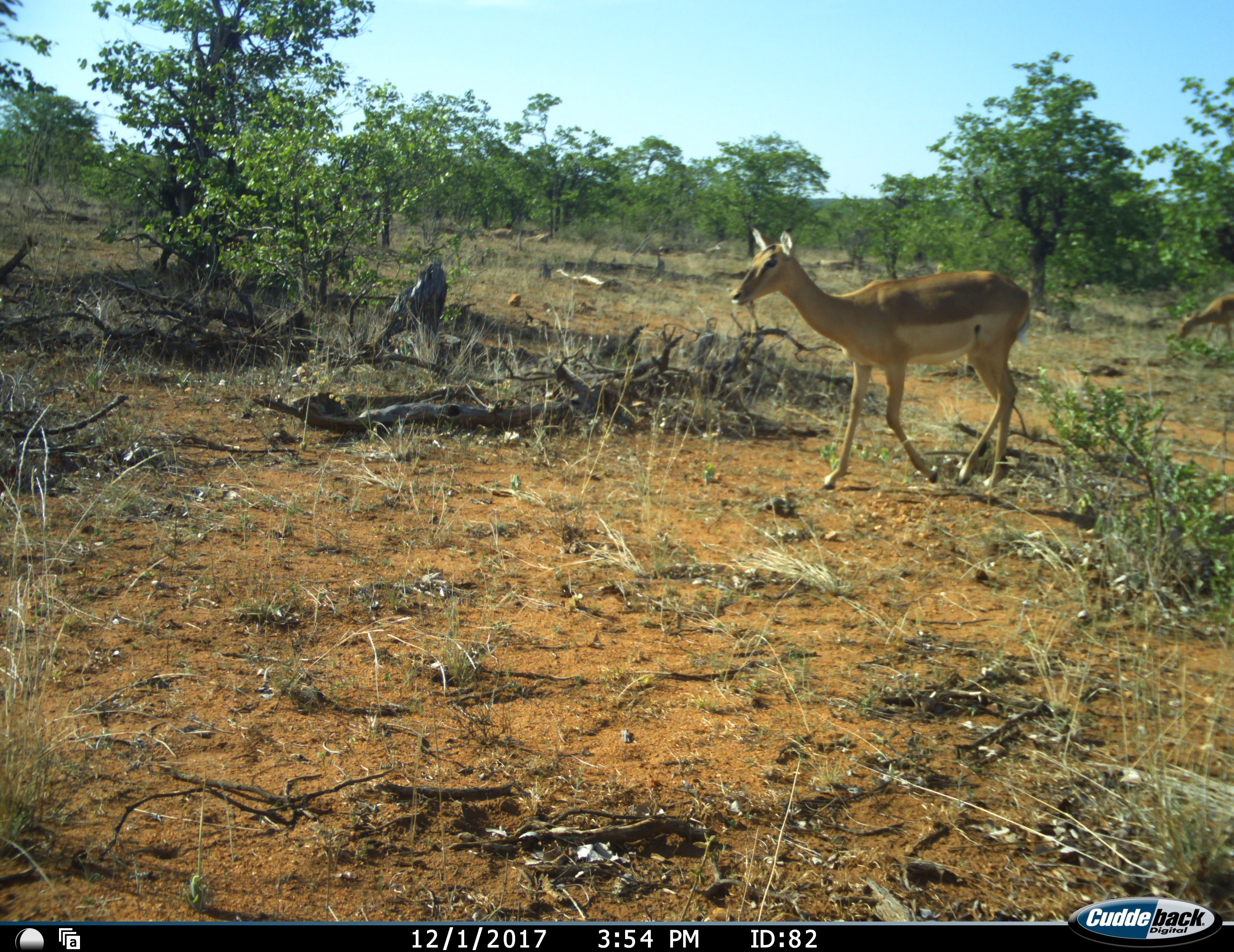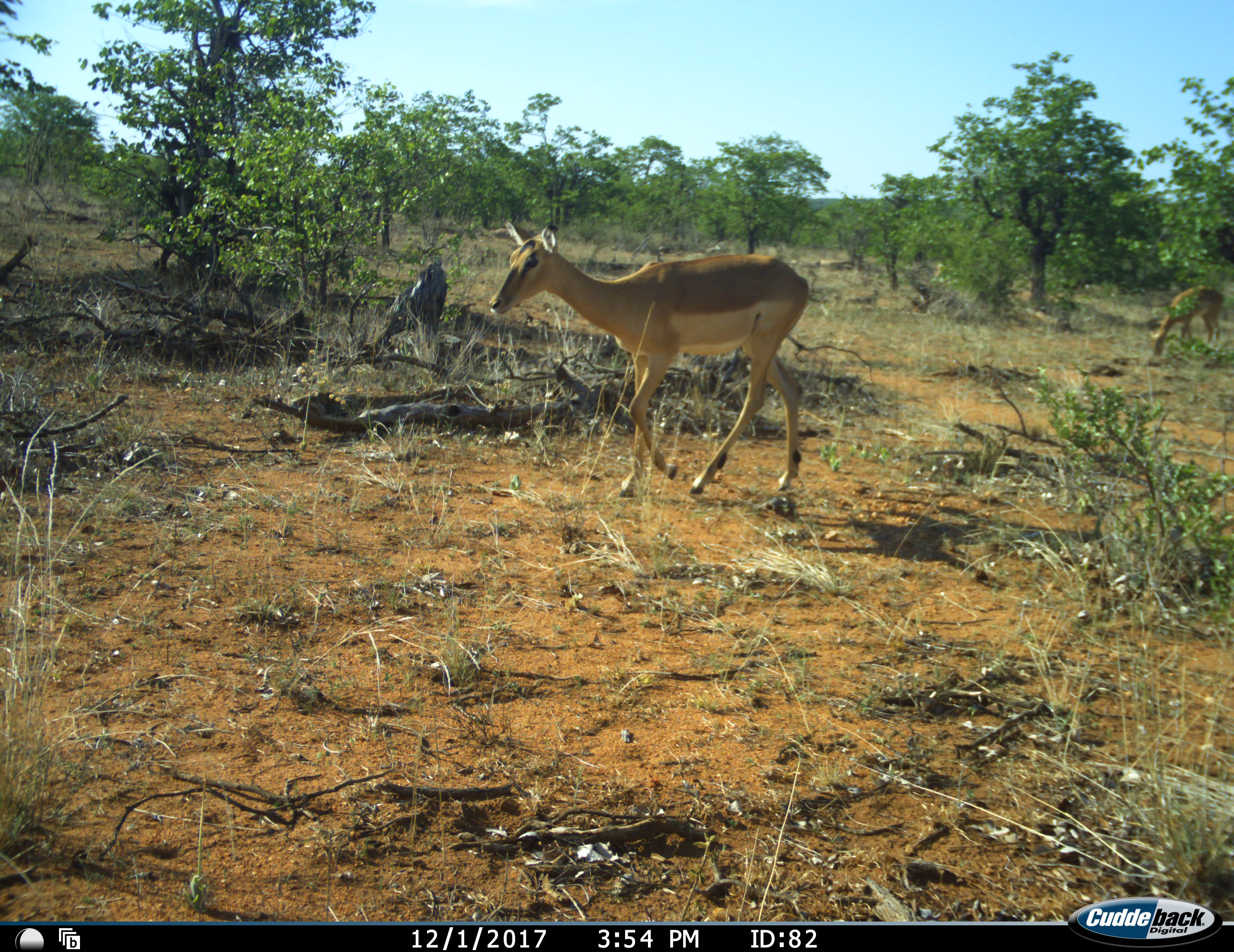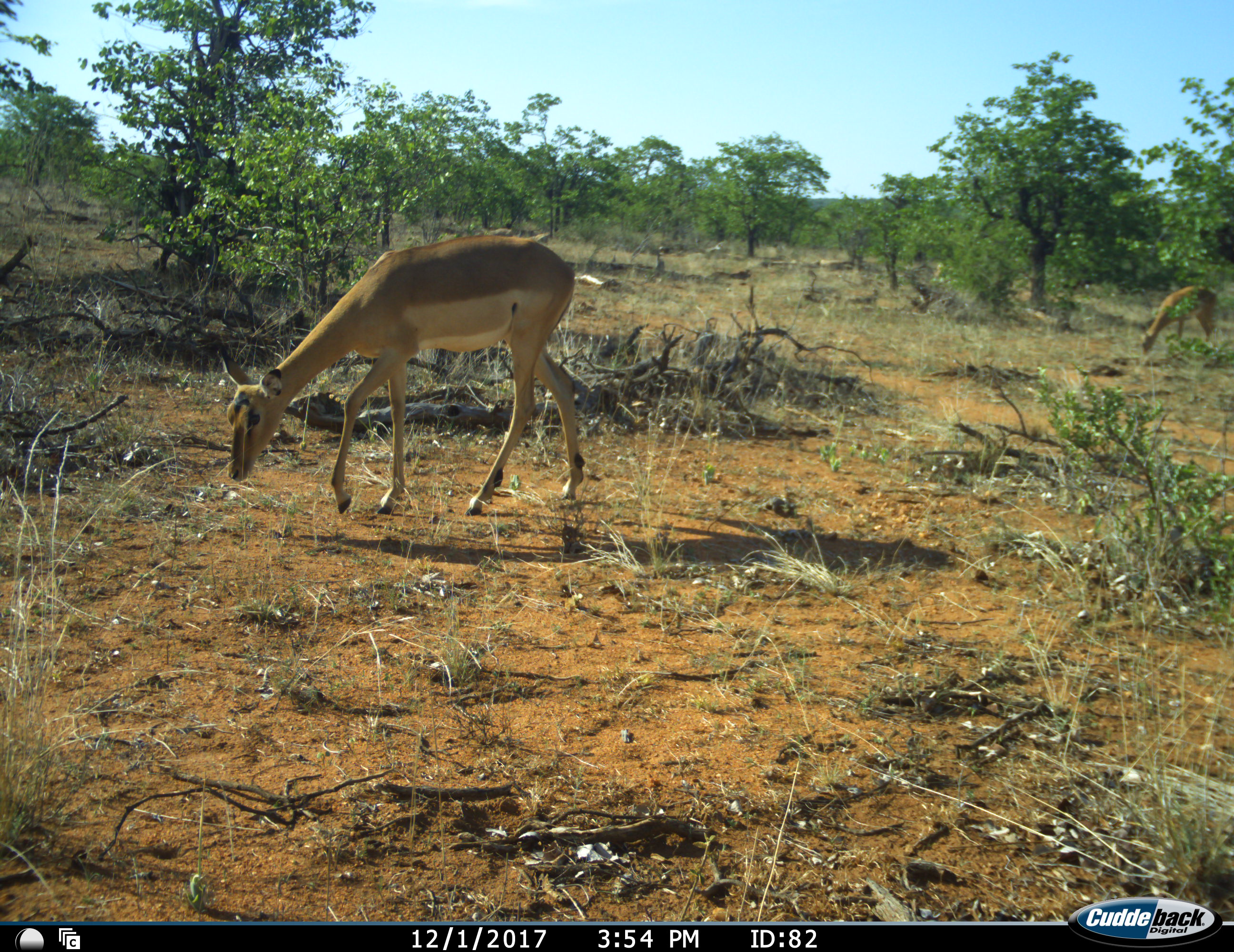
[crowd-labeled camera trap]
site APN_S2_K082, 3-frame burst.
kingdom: Animalia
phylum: Chordata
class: Mammalia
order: Artiodactyla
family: Bovidae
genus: Aepyceros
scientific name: Aepyceros melampus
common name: impala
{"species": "impala (Aepyceros melampus)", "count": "2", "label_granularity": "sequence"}